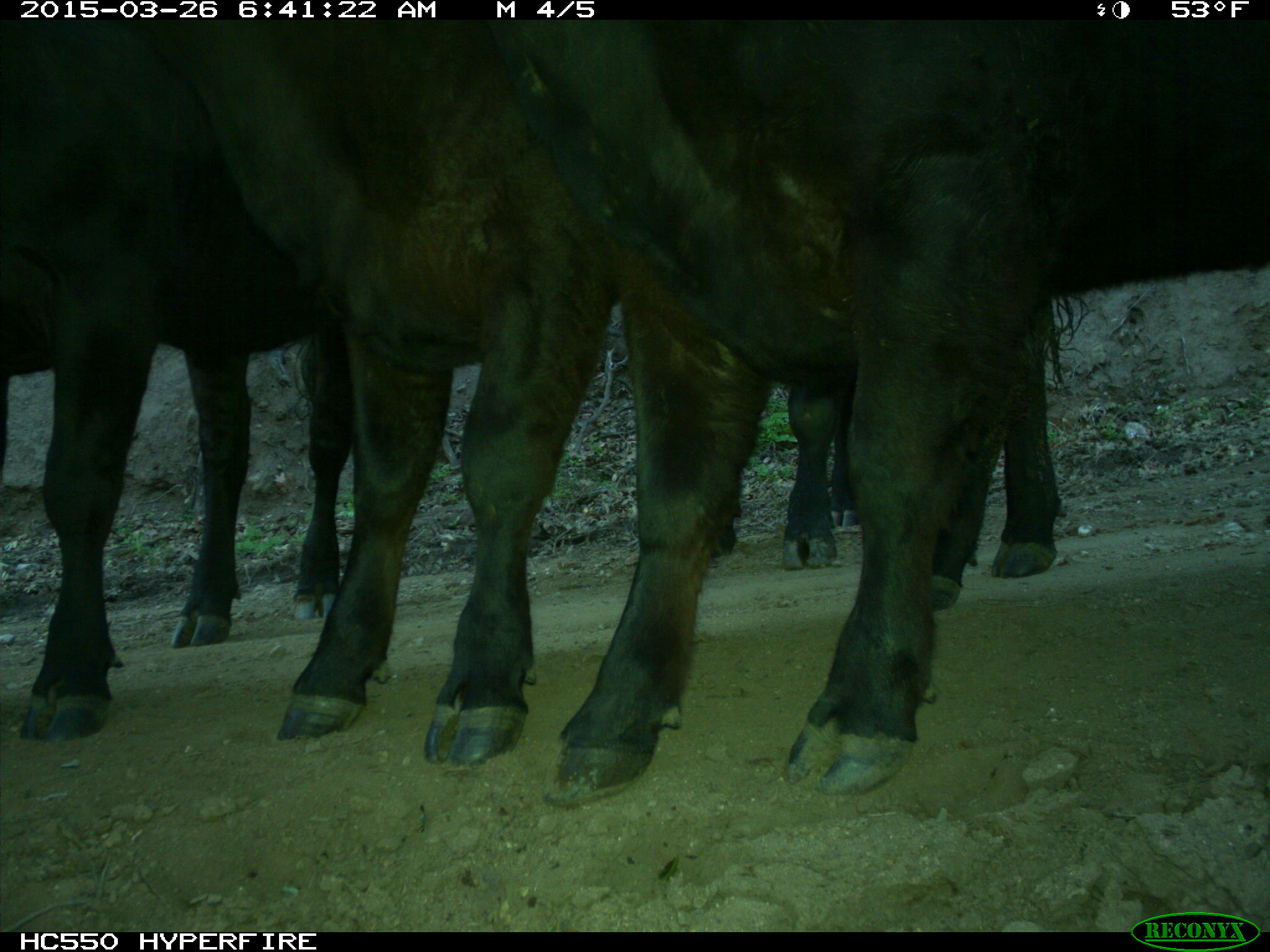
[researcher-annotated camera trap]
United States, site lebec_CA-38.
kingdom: Animalia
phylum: Chordata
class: Mammalia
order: Artiodactyla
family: Bovidae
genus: Bos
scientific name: Bos taurus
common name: domestic cow